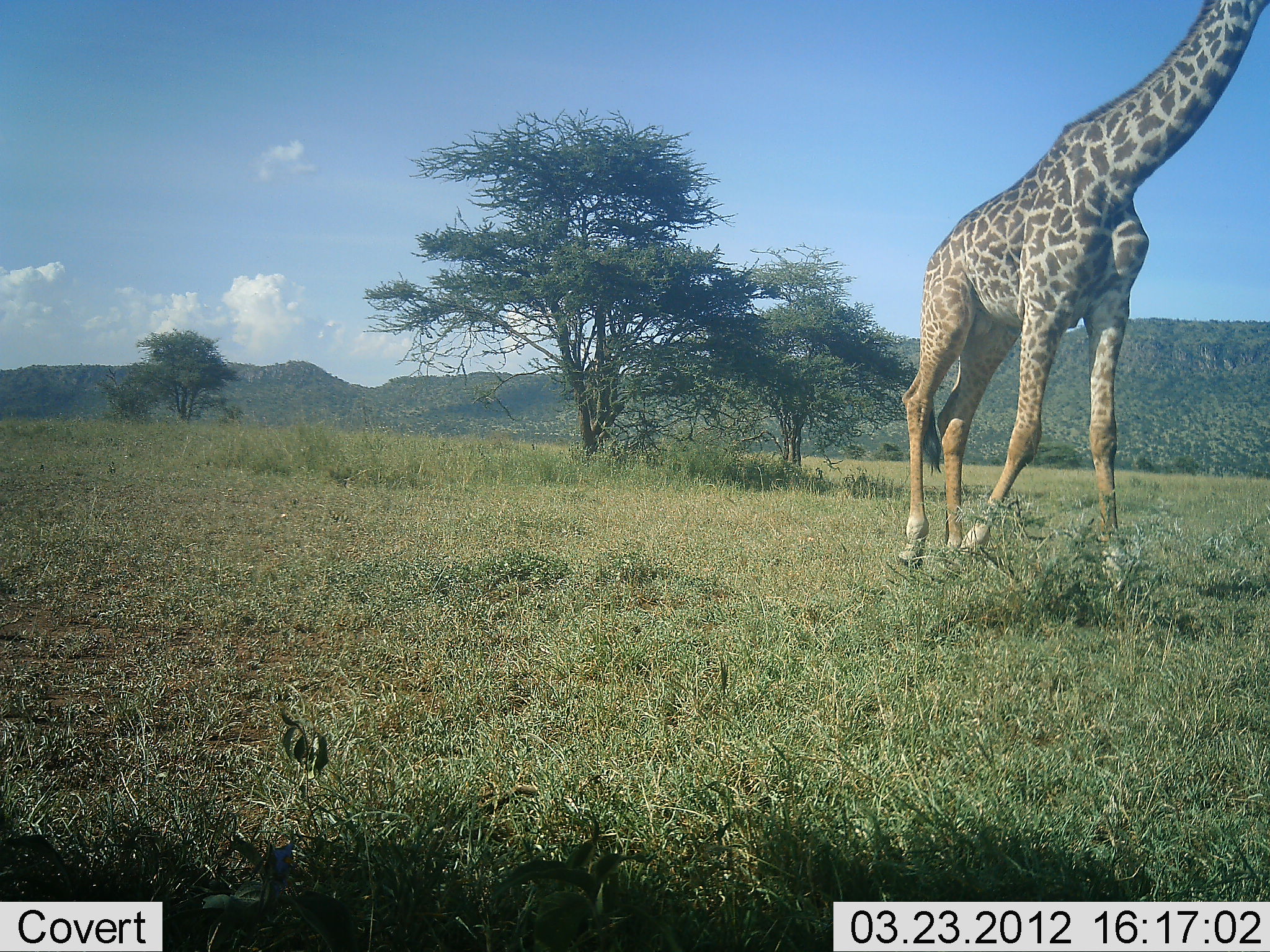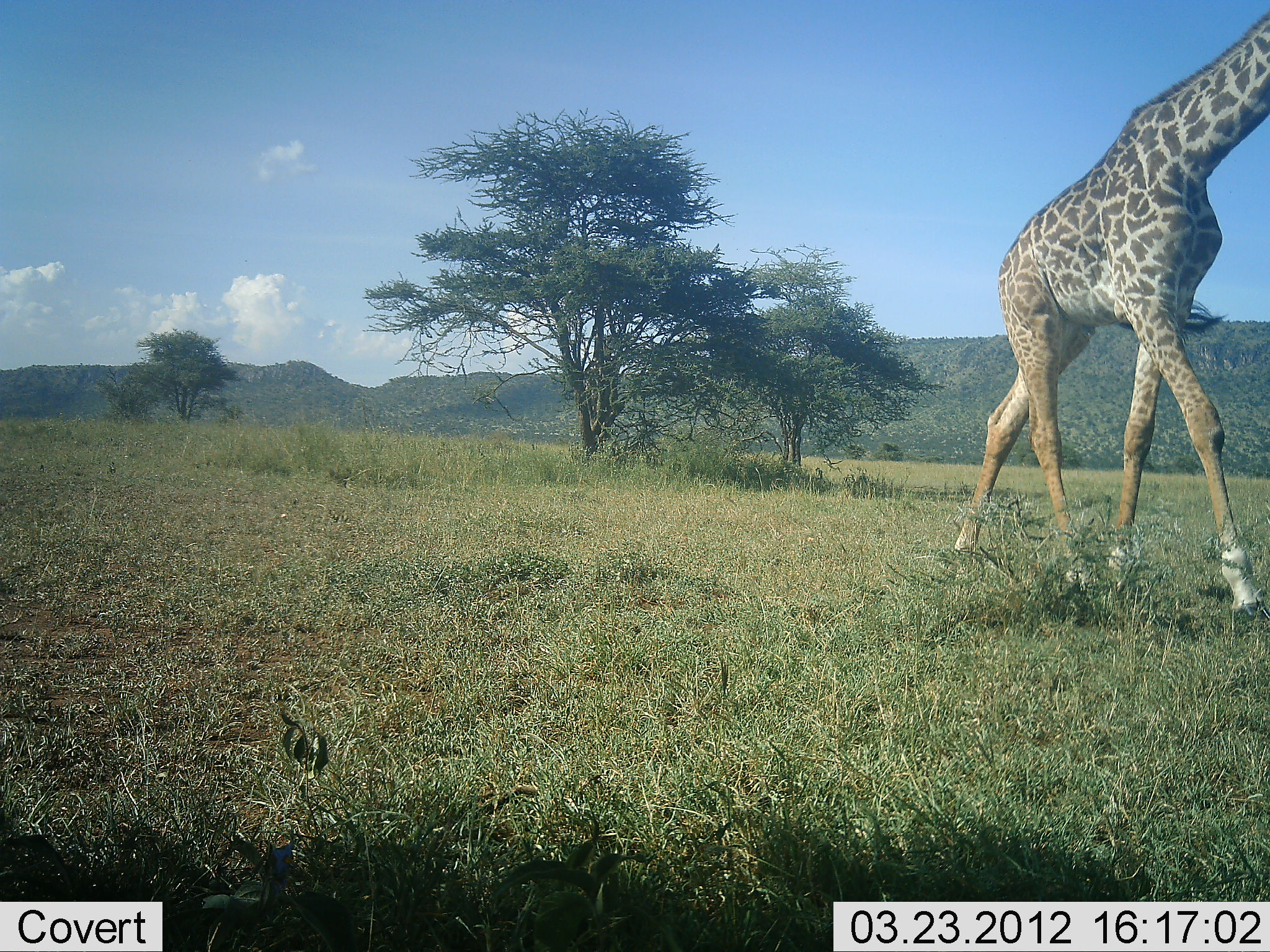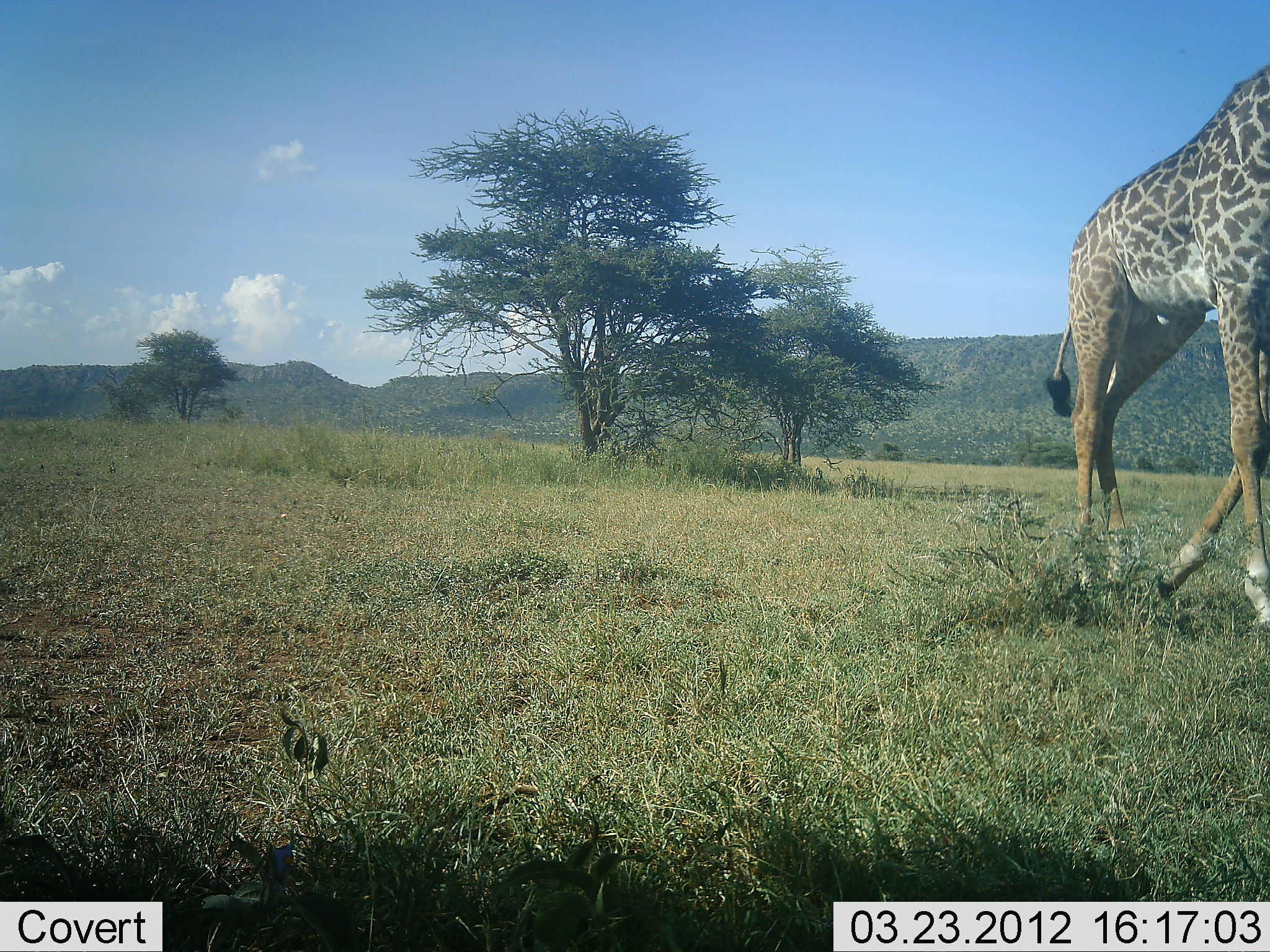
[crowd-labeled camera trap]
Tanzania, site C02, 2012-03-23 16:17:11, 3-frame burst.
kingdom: Animalia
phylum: Chordata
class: Mammalia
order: Artiodactyla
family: Giraffidae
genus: Giraffa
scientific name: Giraffa camelopardalis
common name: giraffe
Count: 1.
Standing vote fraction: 0%.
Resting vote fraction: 0%.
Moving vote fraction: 100%.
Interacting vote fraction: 0%.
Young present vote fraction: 0%.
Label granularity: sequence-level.